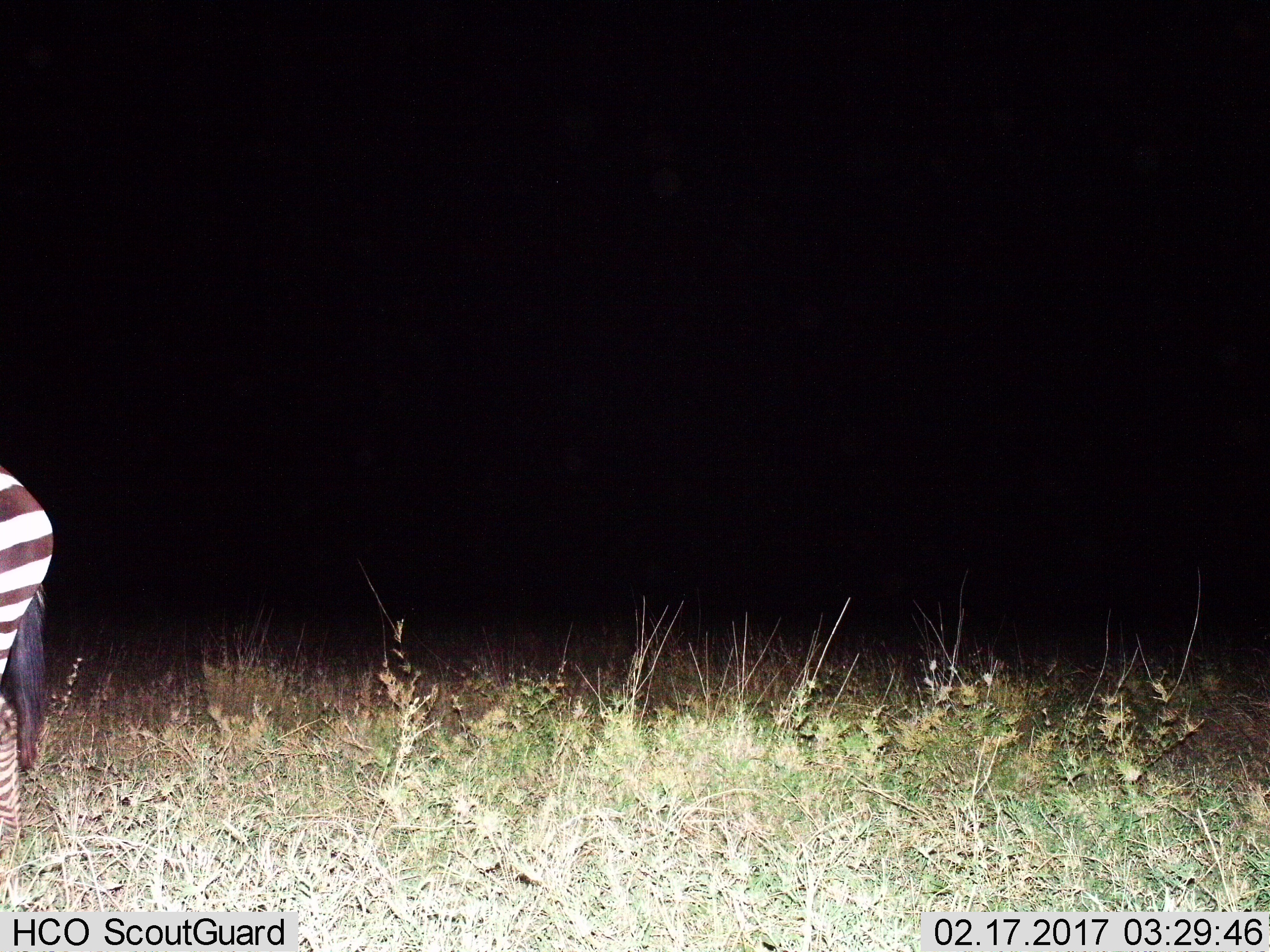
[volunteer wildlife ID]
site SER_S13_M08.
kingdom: Animalia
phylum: Chordata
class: Mammalia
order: Perissodactyla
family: Equidae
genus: Equus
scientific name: Equus quagga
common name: plains zebra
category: zebraplains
Zebraplains (plains zebra) (Equus quagga), count 1. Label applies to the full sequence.